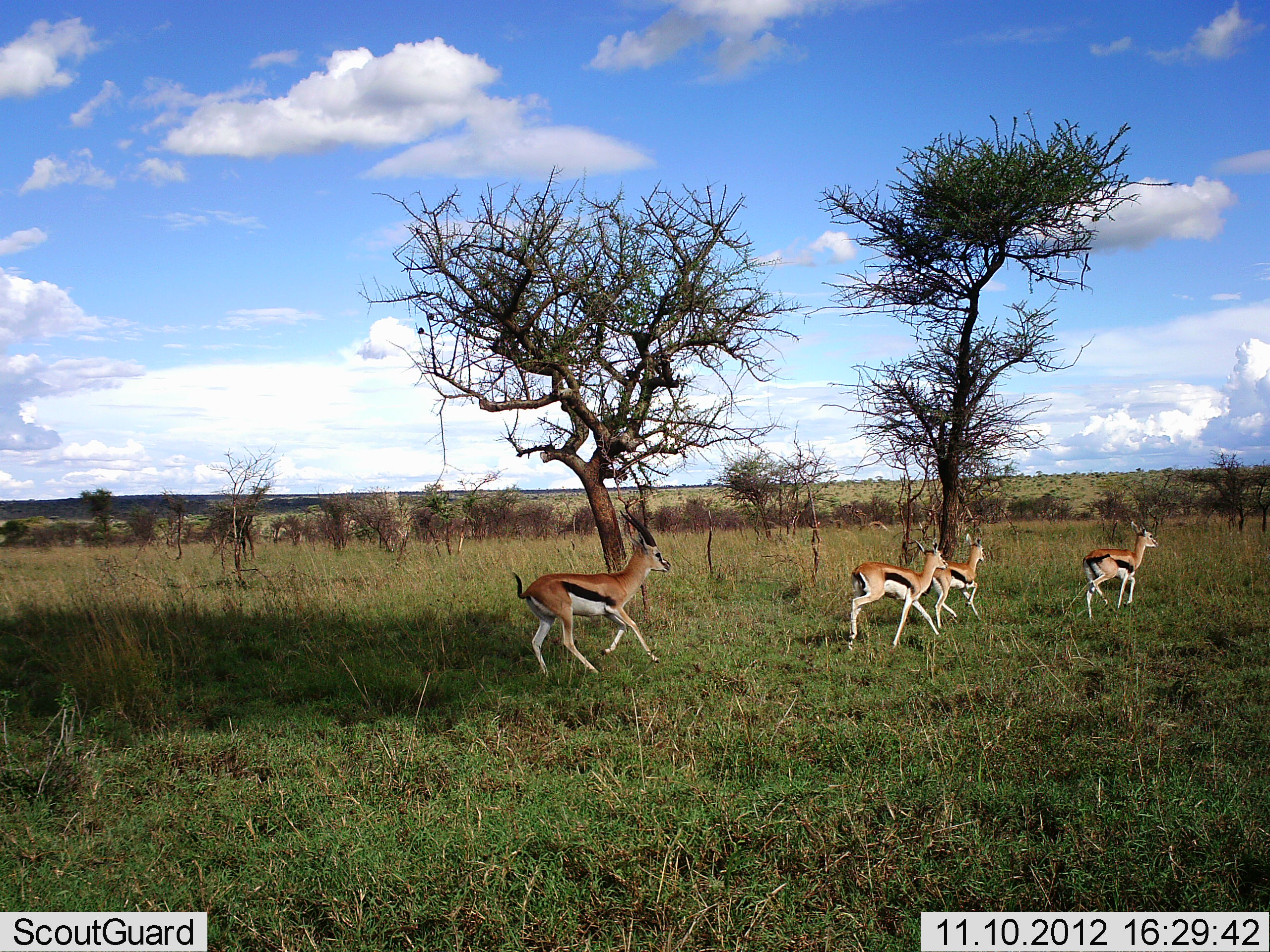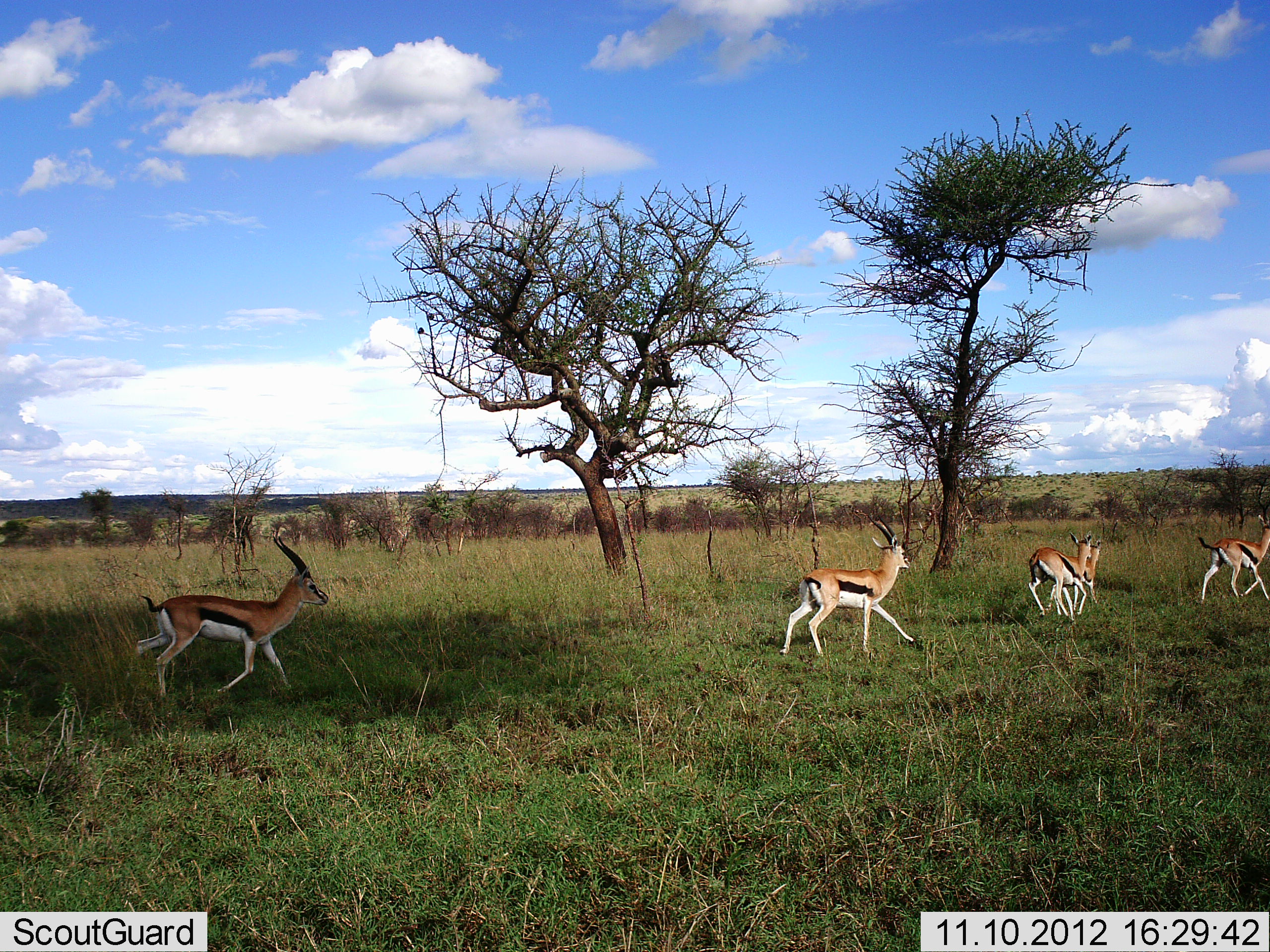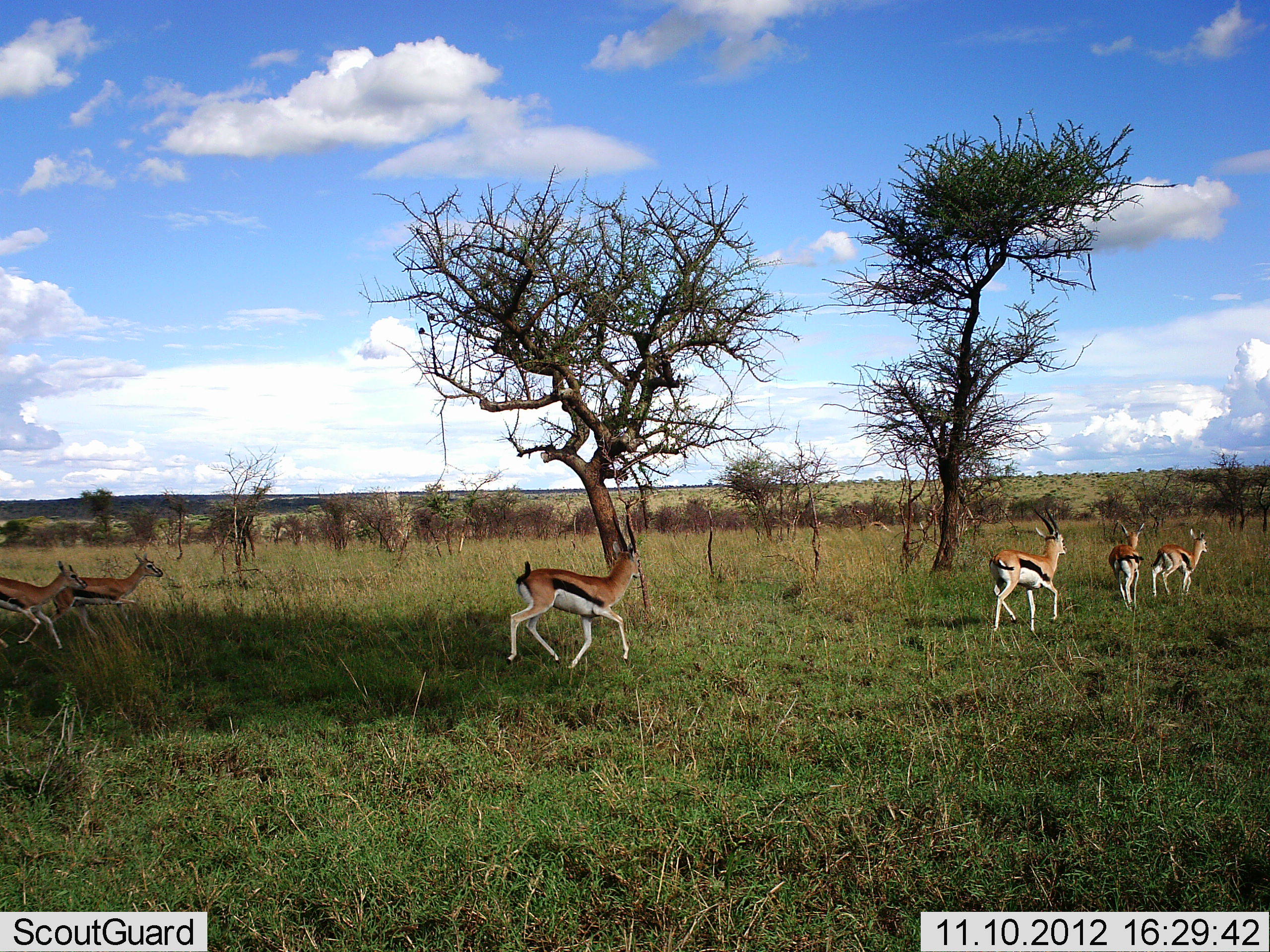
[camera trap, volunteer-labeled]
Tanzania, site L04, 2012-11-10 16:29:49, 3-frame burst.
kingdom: Animalia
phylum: Chordata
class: Mammalia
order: Artiodactyla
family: Bovidae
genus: Eudorcas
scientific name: Eudorcas thomsonii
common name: thomson's gazelle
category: gazellethomsons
Gazellethomsons (thomson's gazelle) (Eudorcas thomsonii), count 7. Behavior (volunteer vote fractions): standing 0%, resting 0%, moving 100%, interacting 0%. Young present (vote fraction): 0%. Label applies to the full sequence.